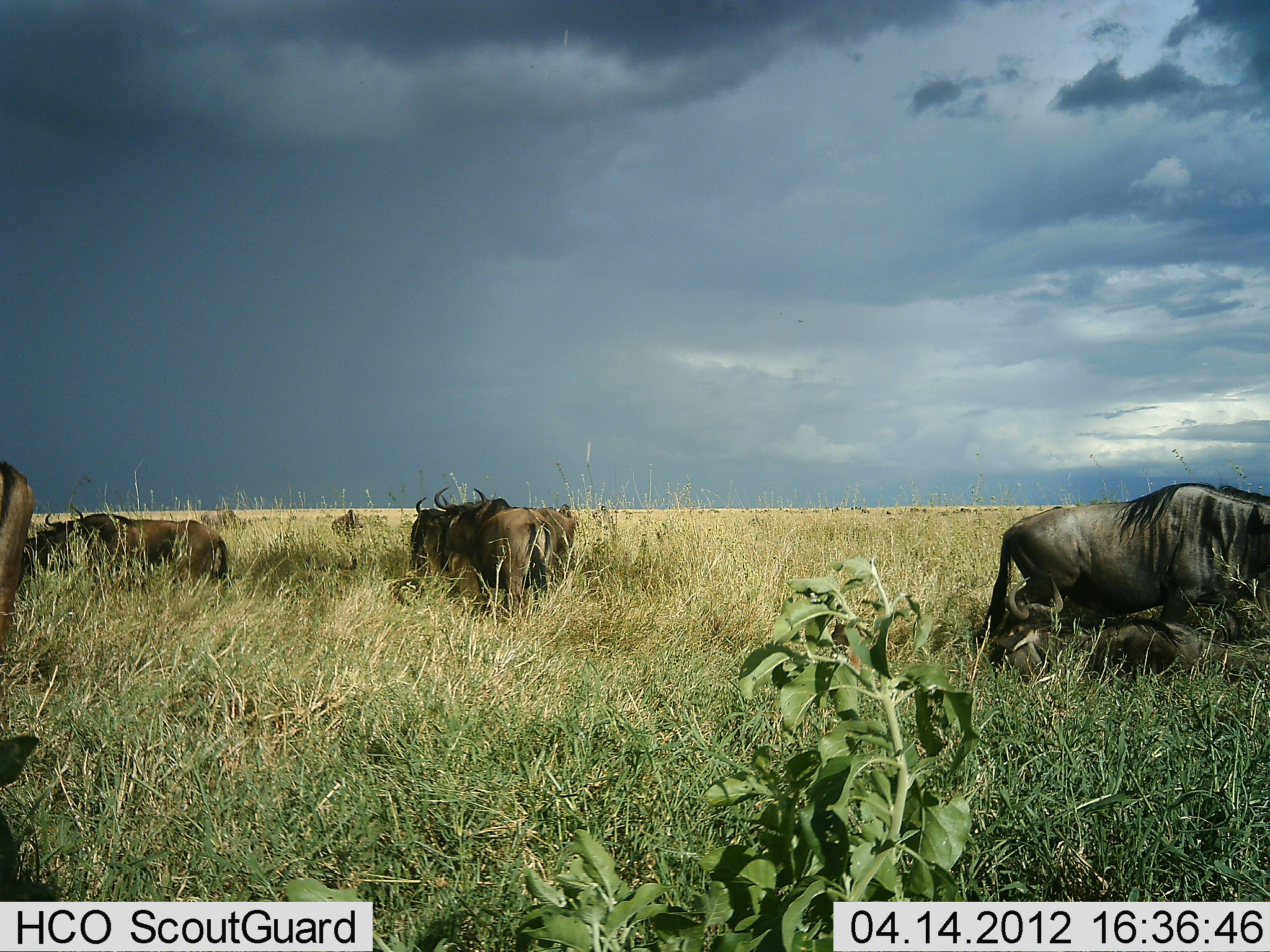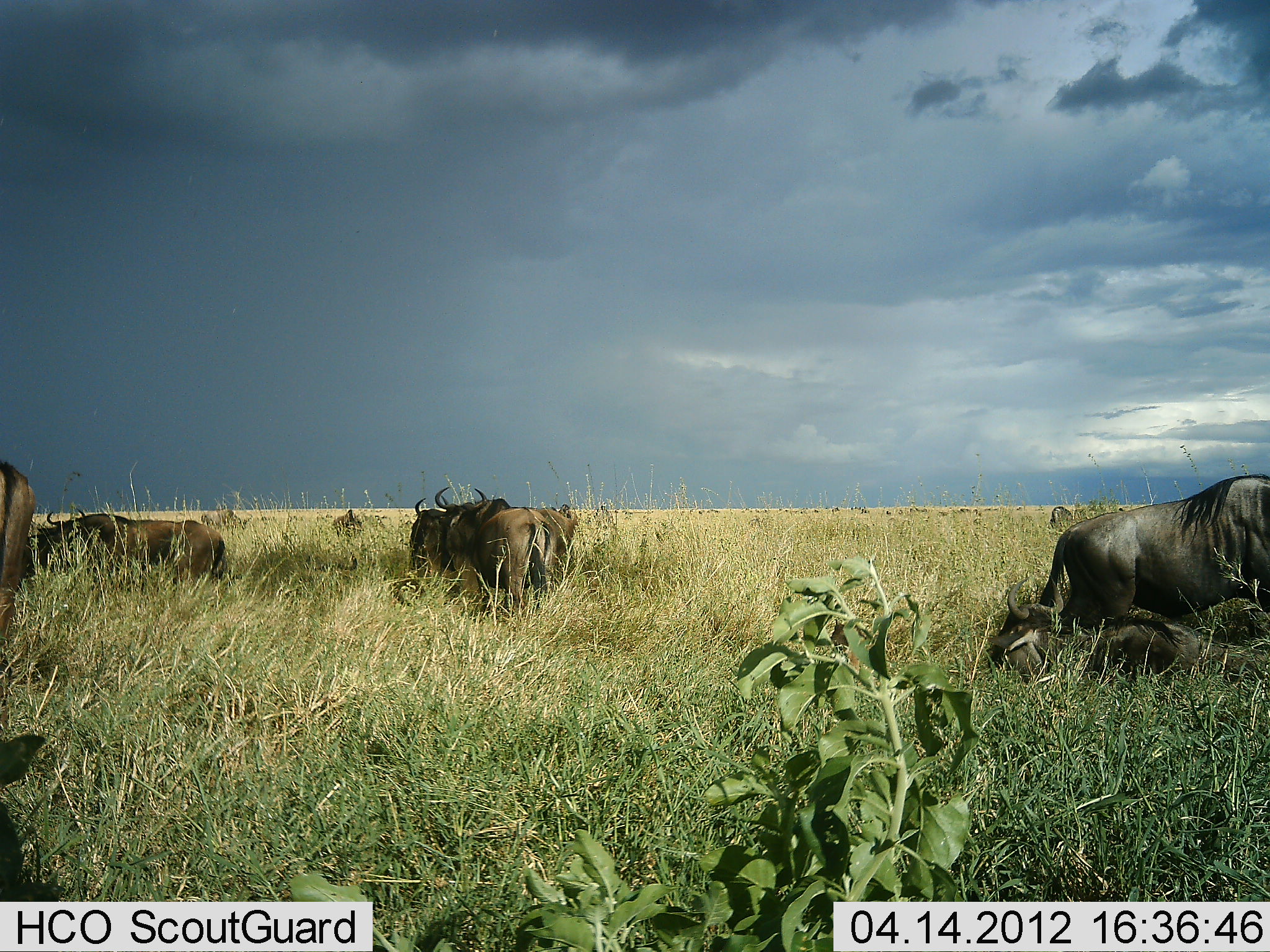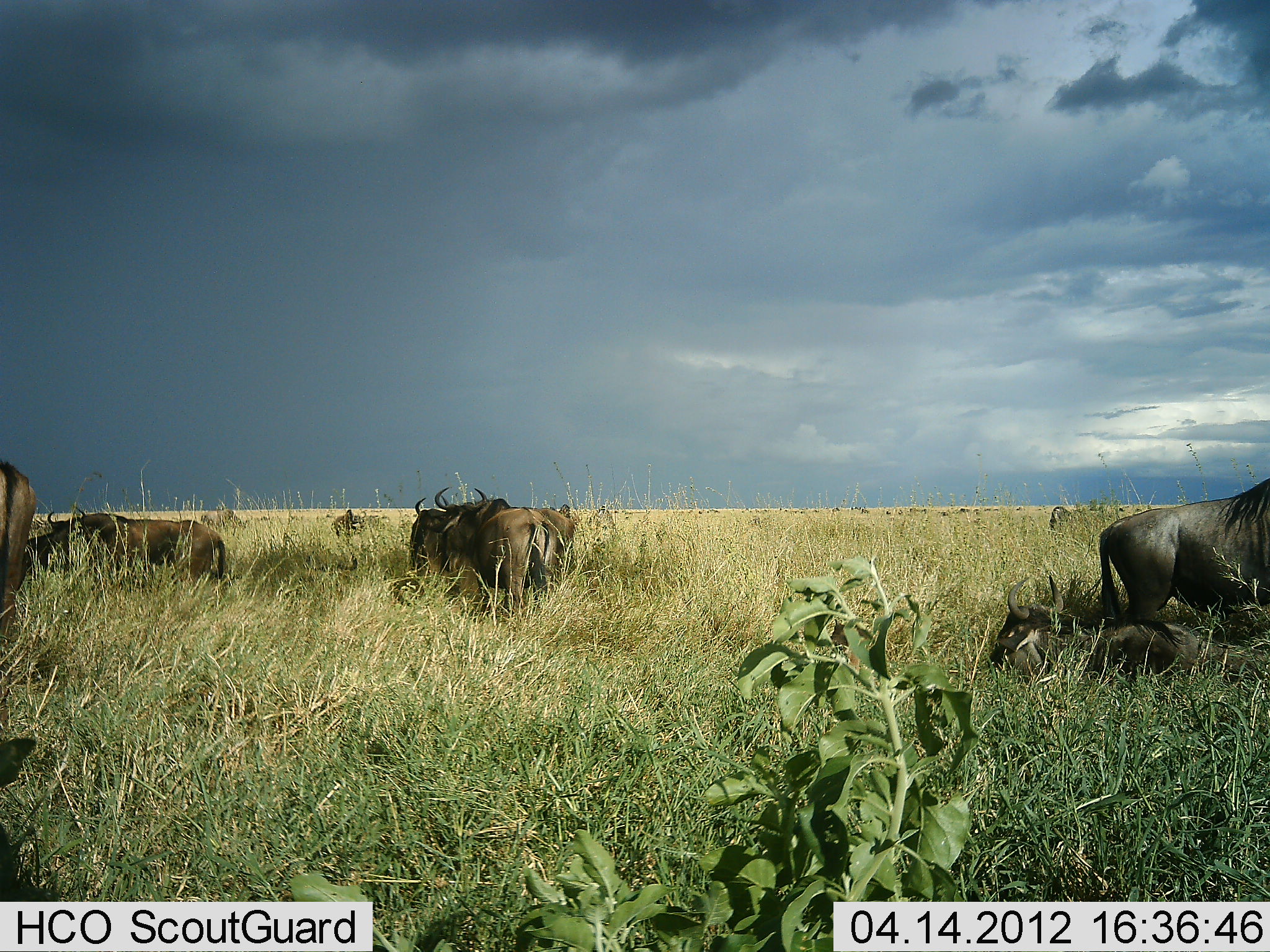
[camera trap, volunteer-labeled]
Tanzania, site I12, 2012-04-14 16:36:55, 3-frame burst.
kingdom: Animalia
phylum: Chordata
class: Mammalia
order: Artiodactyla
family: Bovidae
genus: Connochaetes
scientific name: Connochaetes taurinus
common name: blue wildebeest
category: wildebeest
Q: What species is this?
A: Wildebeest (blue wildebeest) (Connochaetes taurinus).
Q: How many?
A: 9.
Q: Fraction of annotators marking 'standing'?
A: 84%.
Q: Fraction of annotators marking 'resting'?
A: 89%.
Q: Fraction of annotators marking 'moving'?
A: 53%.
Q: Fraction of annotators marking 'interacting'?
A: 5%.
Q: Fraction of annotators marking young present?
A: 5%.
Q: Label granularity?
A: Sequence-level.